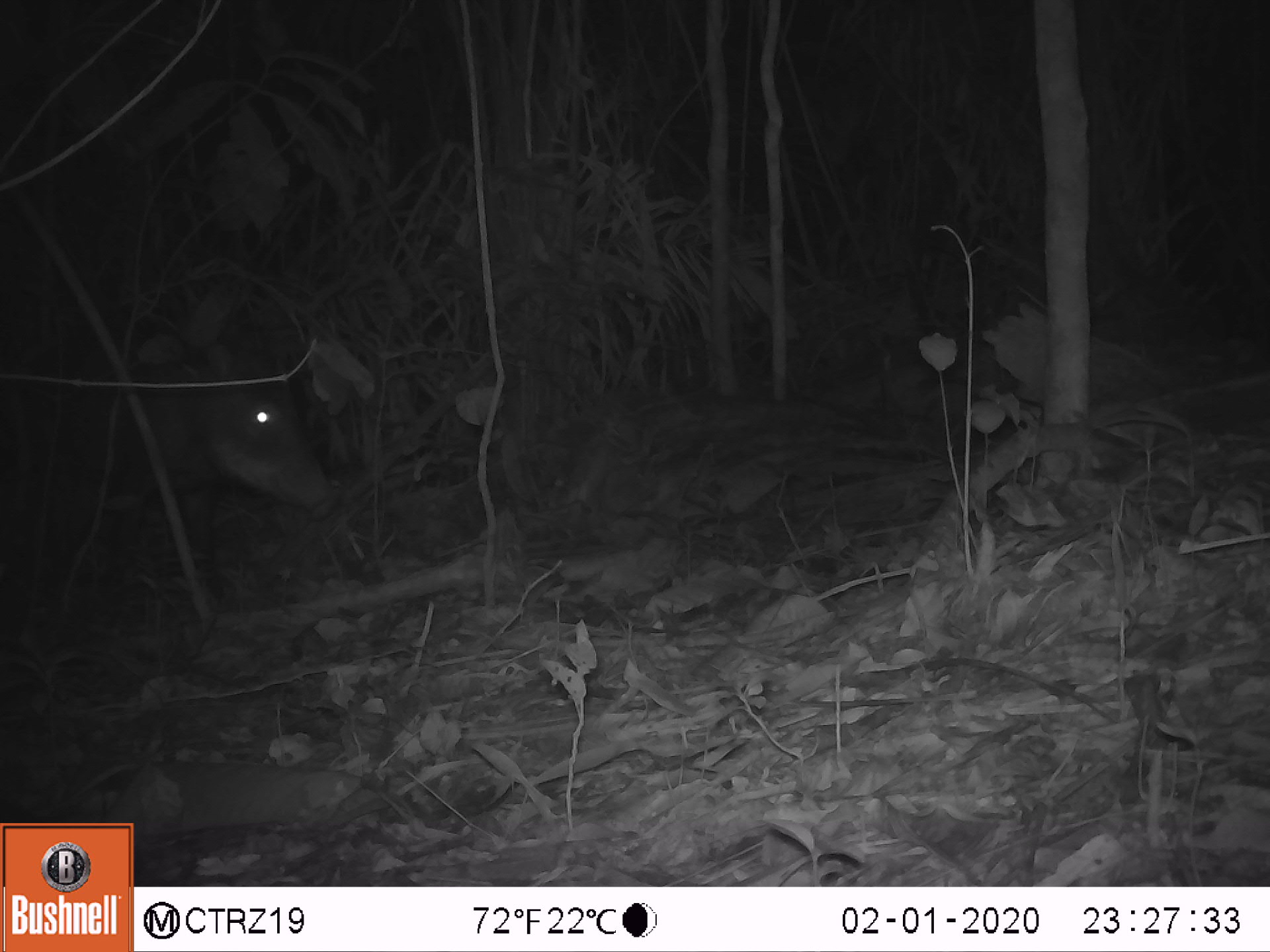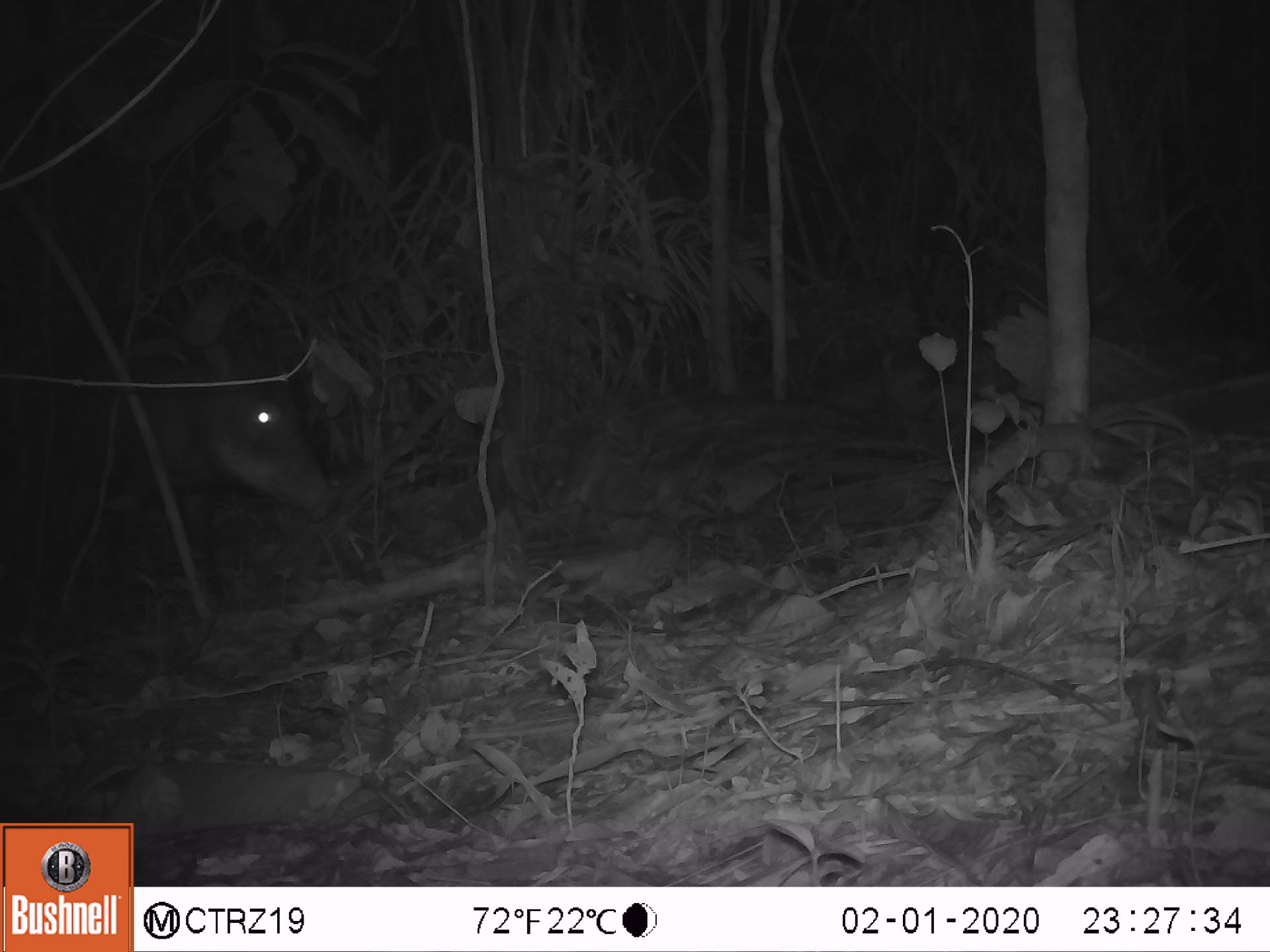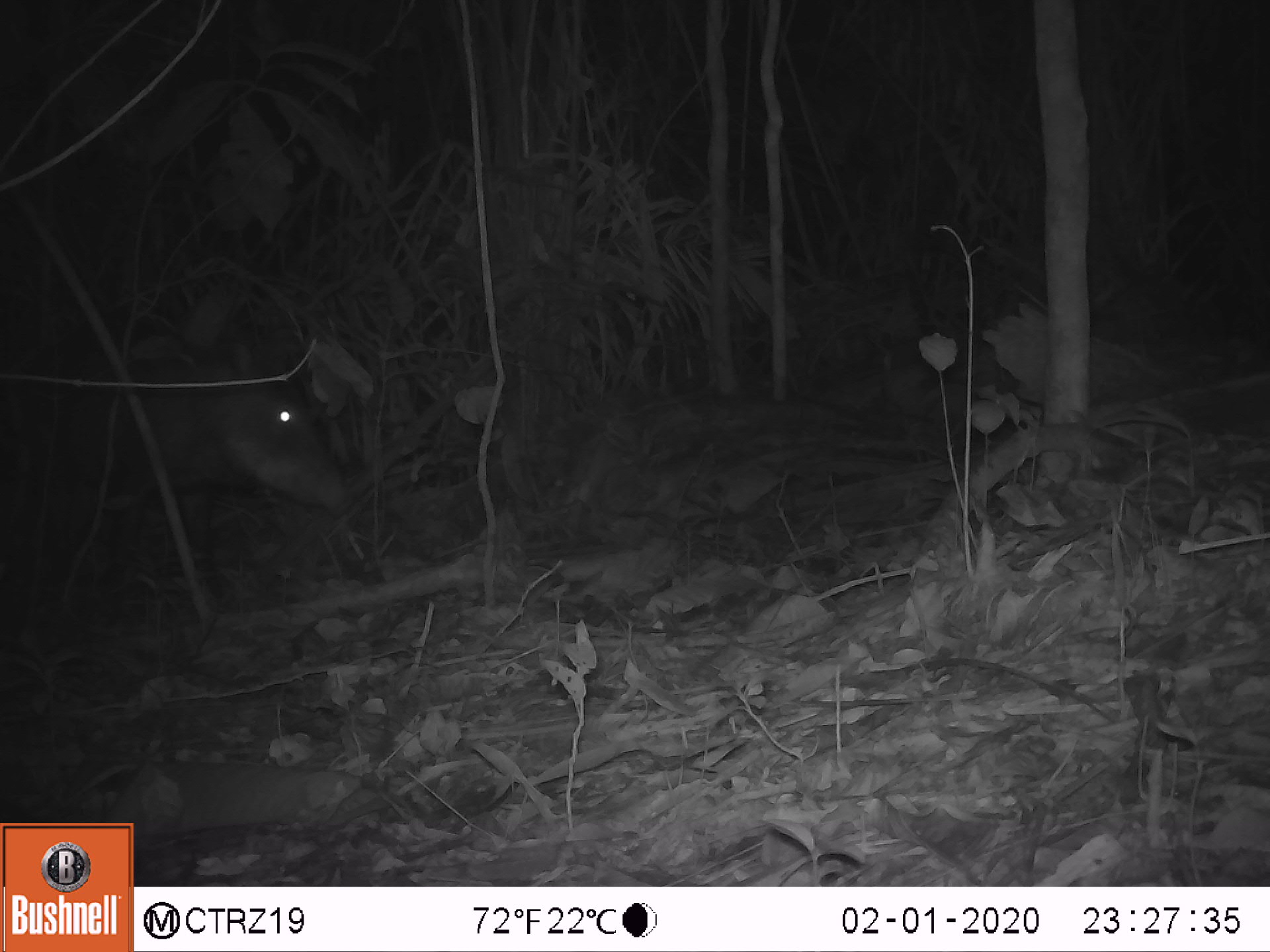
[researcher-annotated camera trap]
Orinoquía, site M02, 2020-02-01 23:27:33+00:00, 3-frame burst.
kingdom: Animalia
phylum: Chordata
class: Mammalia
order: Artiodactyla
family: Tayassuidae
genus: Tayassu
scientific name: Tayassu pecari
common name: white-lipped peccary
White-lipped peccary (Tayassu pecari).